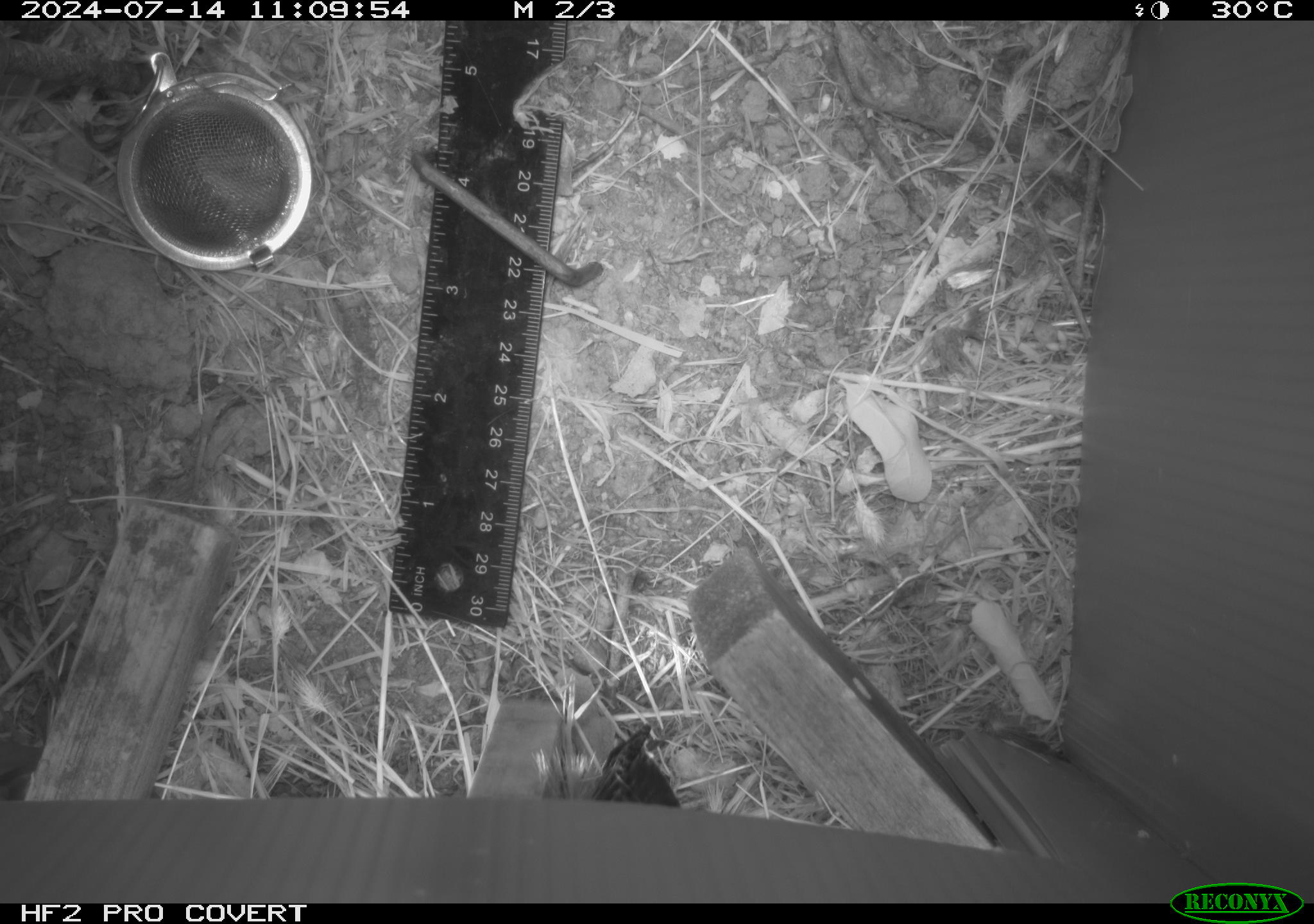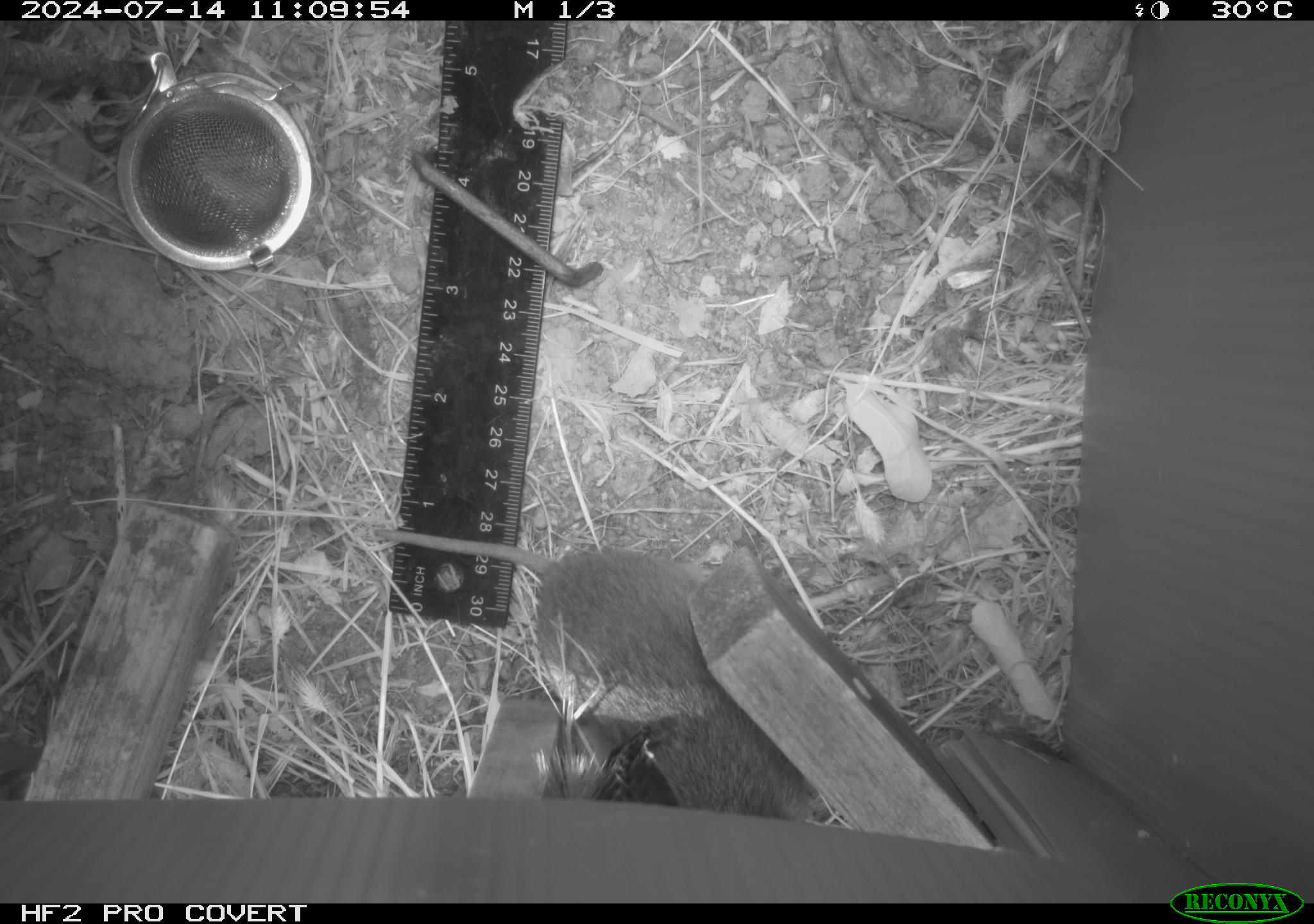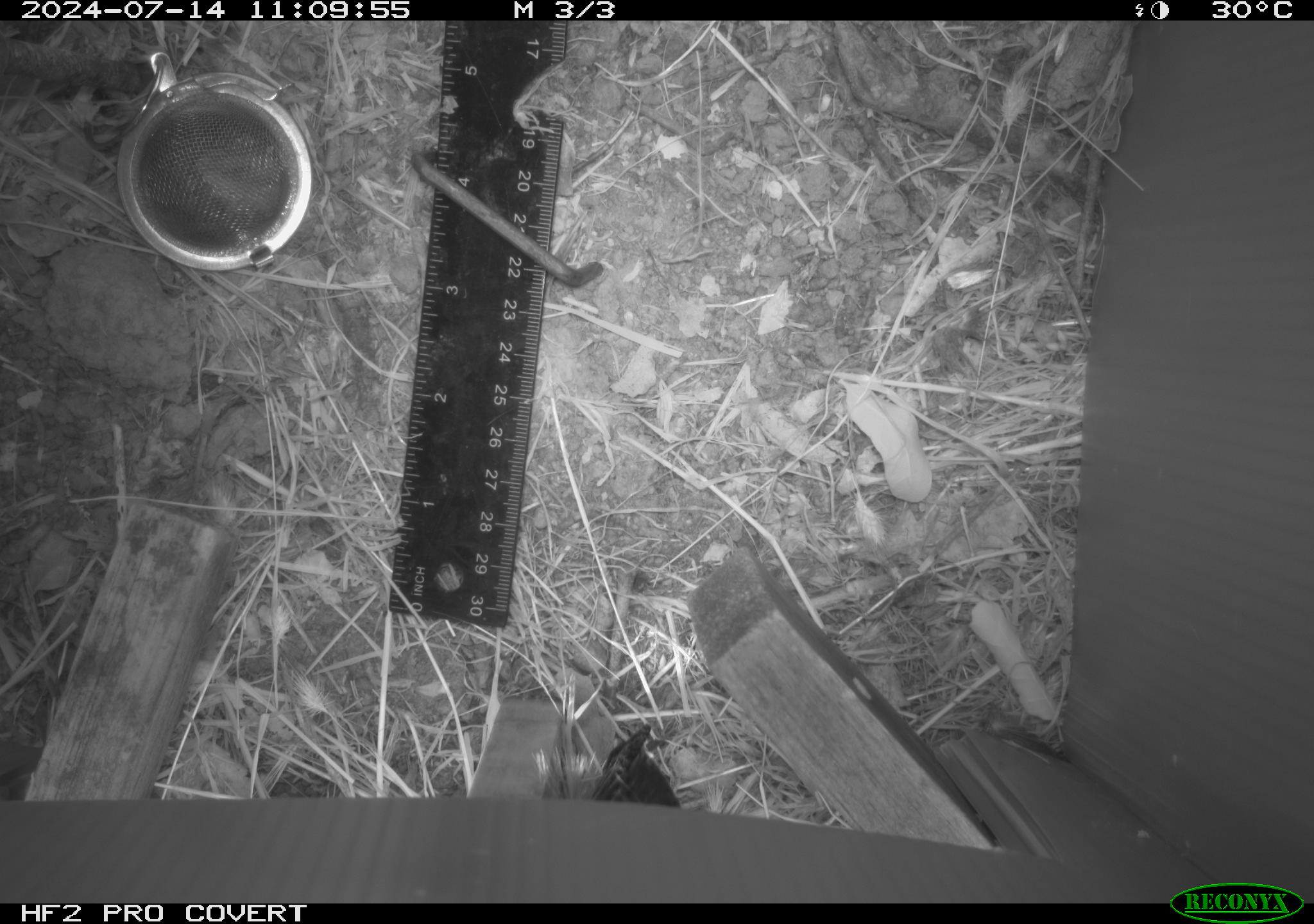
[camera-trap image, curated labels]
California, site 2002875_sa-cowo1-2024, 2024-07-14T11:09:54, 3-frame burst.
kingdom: Animalia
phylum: Chordata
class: Mammalia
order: Rodentia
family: Cricetidae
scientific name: Arvicolinae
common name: voles, lemmings, and muskrats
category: arvicolinae subfamily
Arvicolinae subfamily (voles, lemmings, and muskrats) (Arvicolinae).